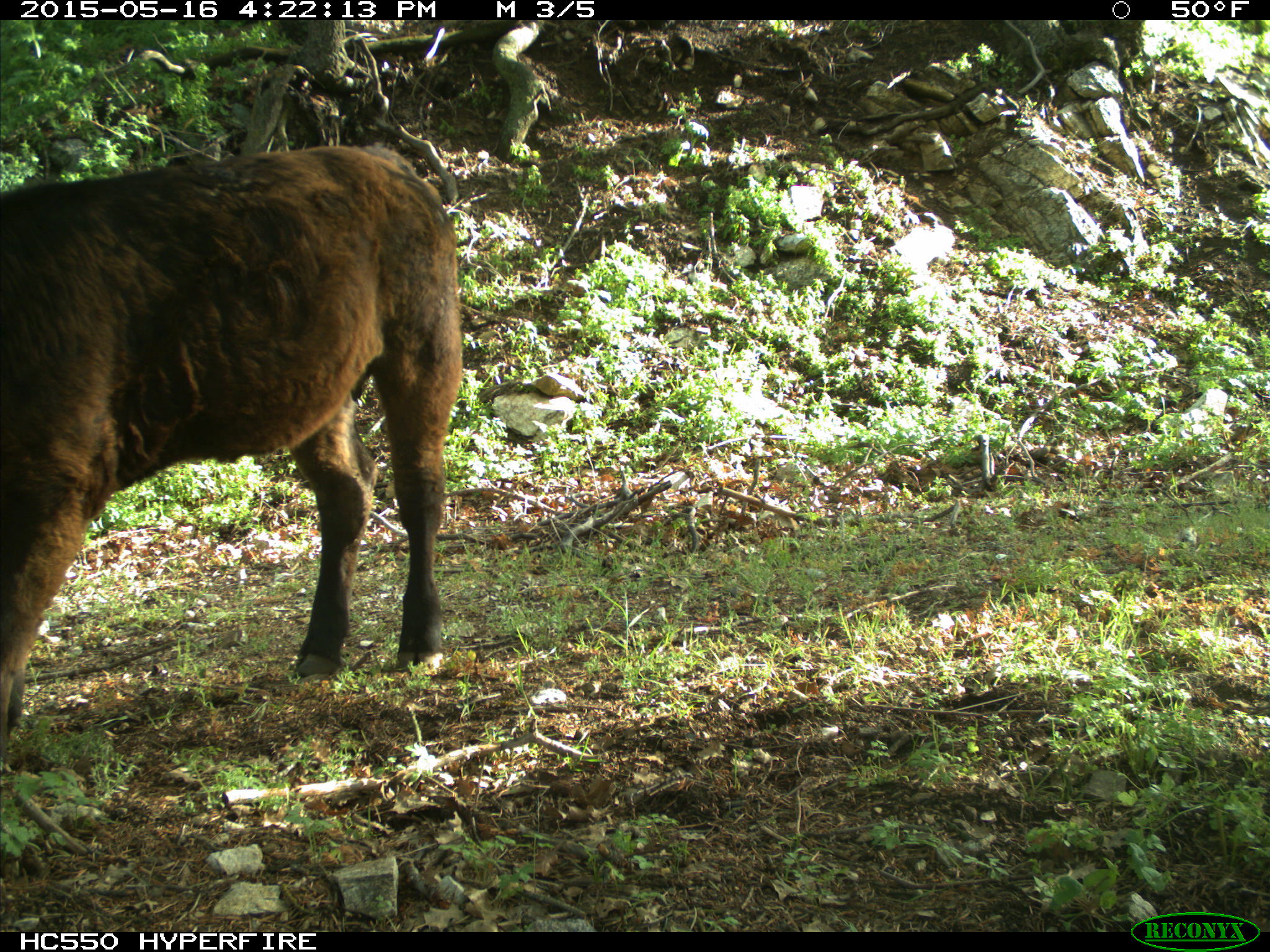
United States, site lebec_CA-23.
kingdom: Animalia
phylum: Chordata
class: Mammalia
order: Artiodactyla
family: Bovidae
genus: Bos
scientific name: Bos taurus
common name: domestic cow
Bos taurus (domestic cow).